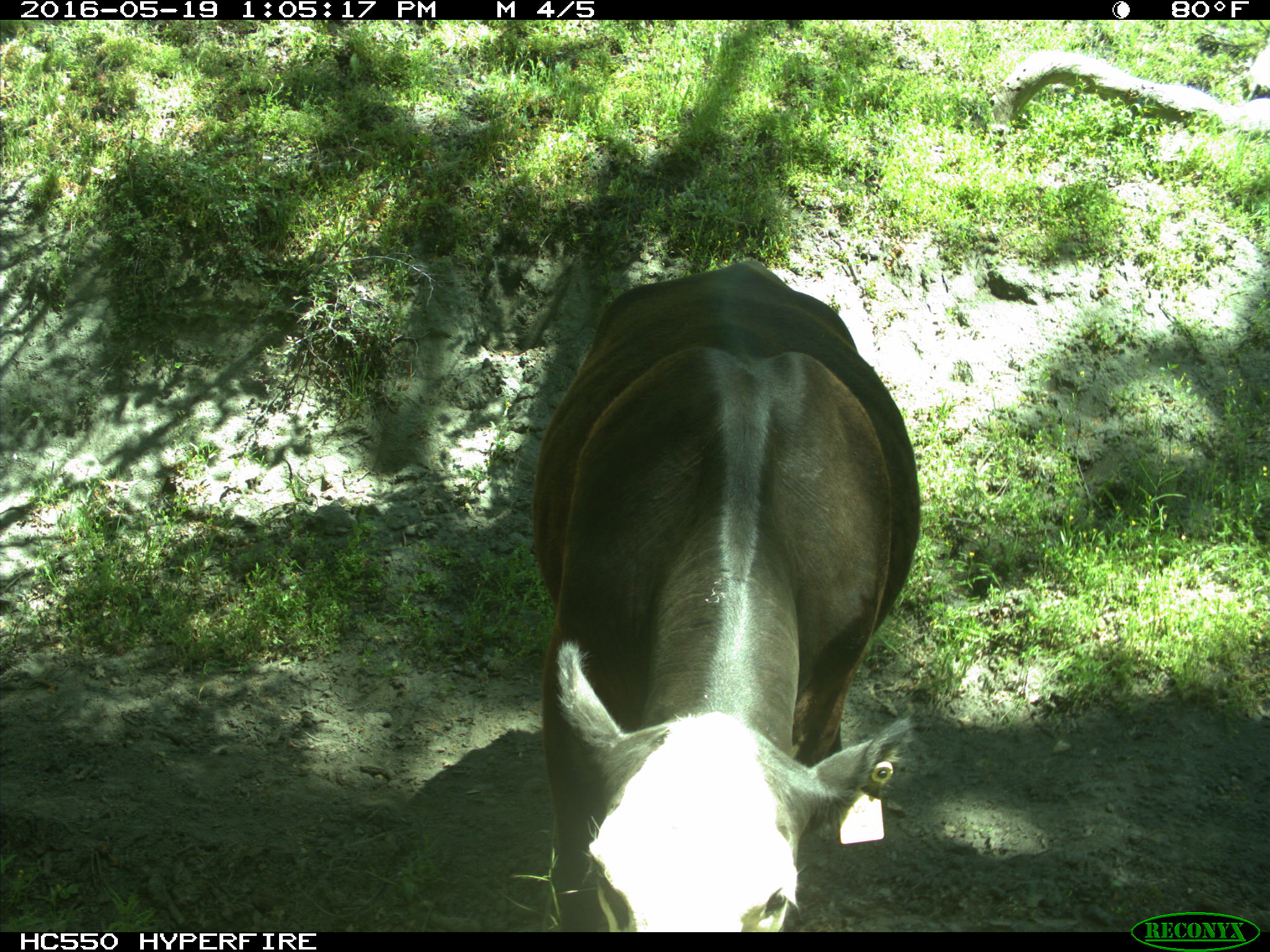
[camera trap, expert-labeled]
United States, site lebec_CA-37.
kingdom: Animalia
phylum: Chordata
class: Mammalia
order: Artiodactyla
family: Bovidae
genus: Bos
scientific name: Bos taurus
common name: domestic cow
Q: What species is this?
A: Bos taurus (domestic cow).